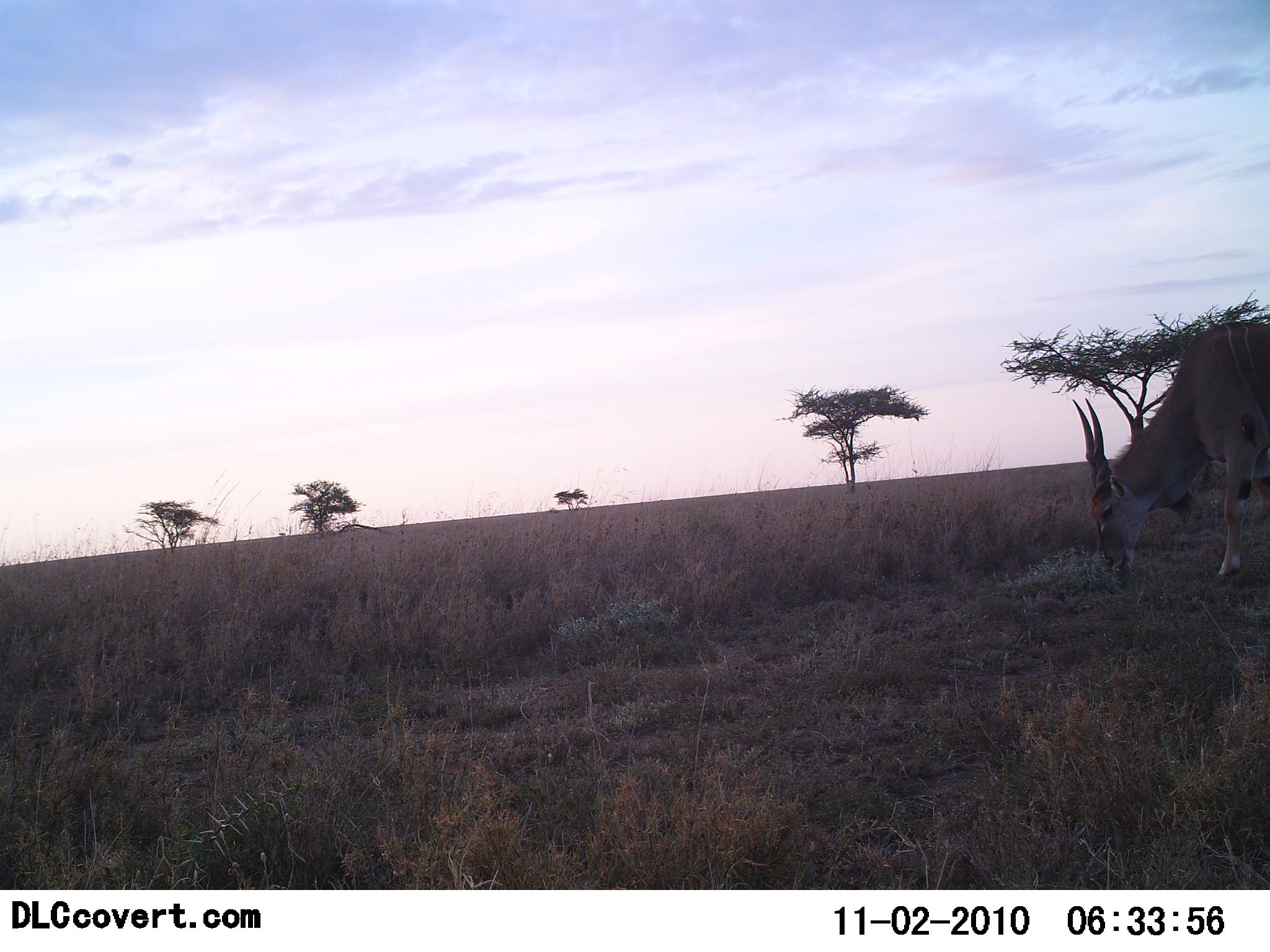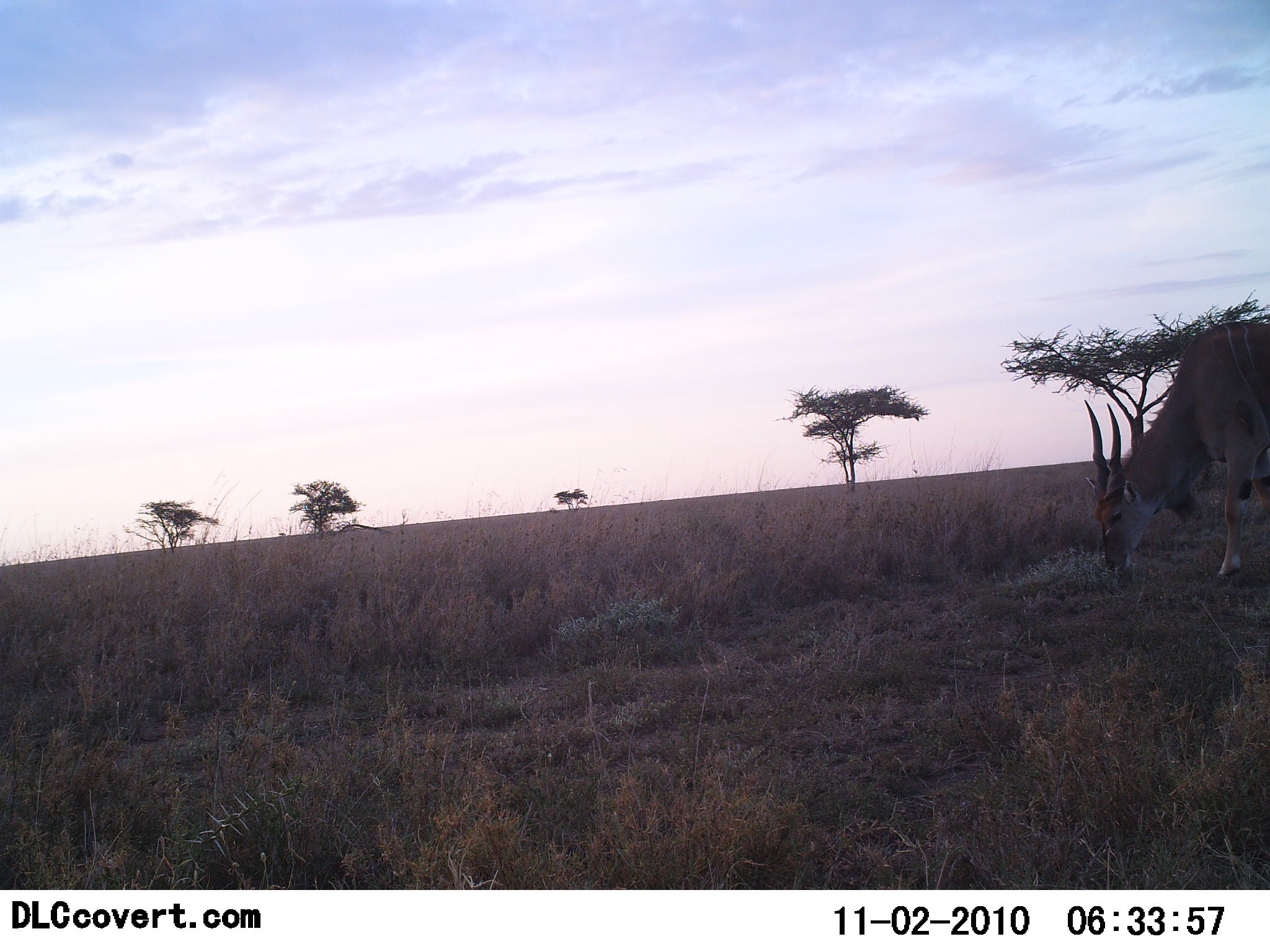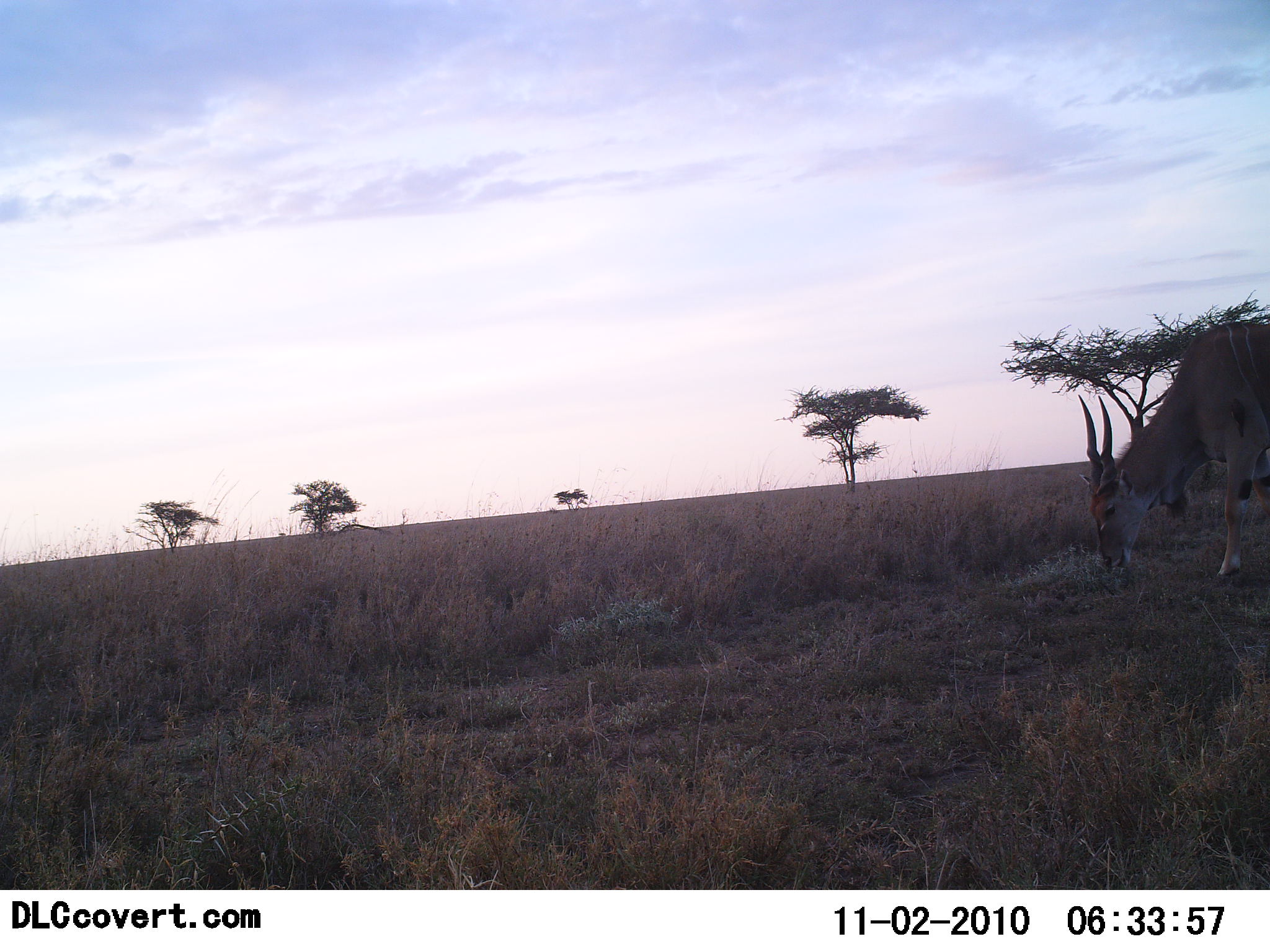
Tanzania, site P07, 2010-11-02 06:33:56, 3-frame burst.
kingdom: Animalia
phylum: Chordata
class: Mammalia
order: Artiodactyla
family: Bovidae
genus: Tragelaphus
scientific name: Tragelaphus oryx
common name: eland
Eland (Tragelaphus oryx), count 1. Behavior (volunteer vote fractions): standing 15%, resting 0%, moving 0%, interacting 0%. Young present (vote fraction): 0%. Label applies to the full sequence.